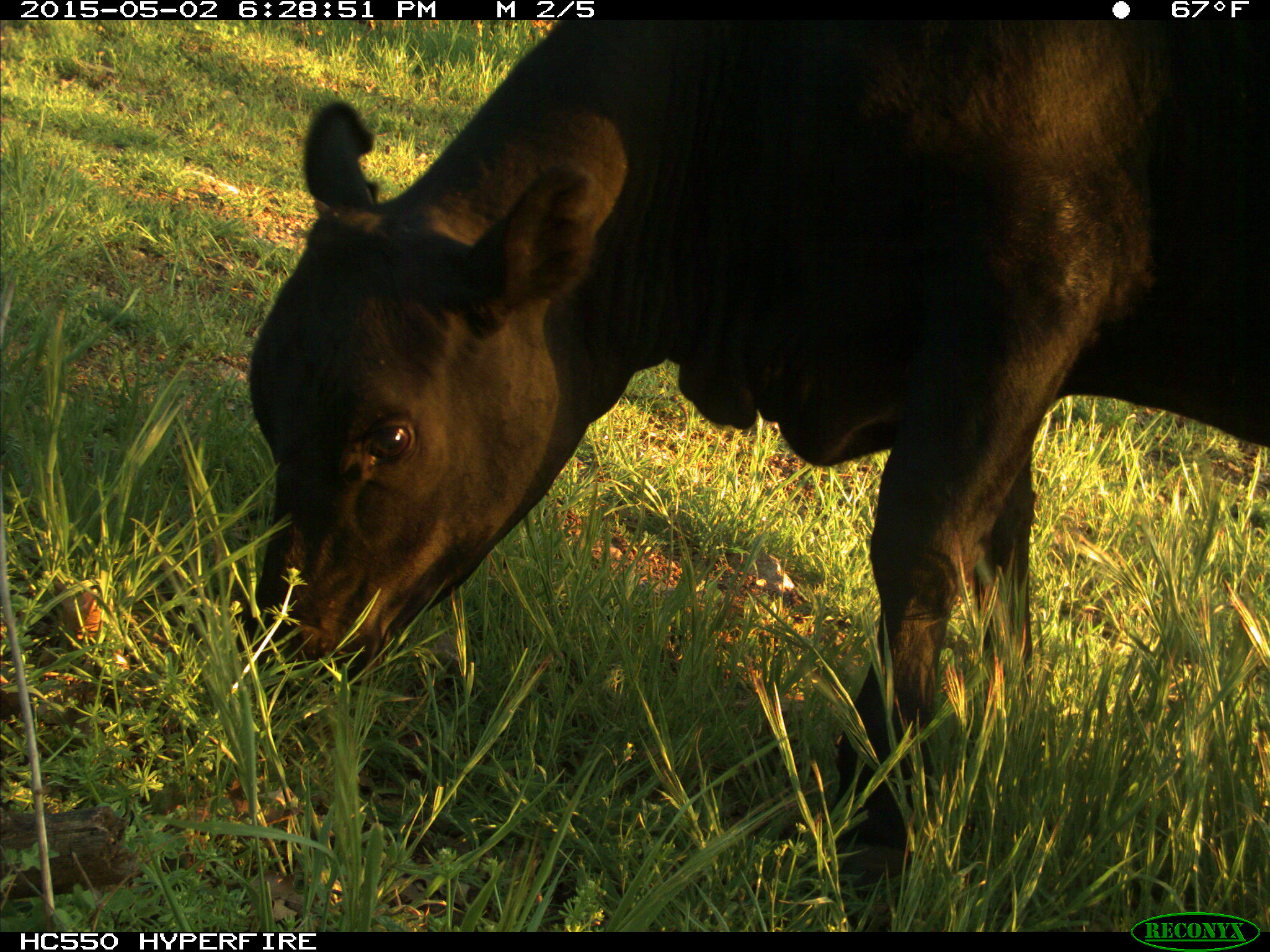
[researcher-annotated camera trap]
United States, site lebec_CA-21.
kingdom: Animalia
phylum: Chordata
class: Mammalia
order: Artiodactyla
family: Bovidae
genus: Bos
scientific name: Bos taurus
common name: domestic cow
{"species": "Bos taurus (domestic cow)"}